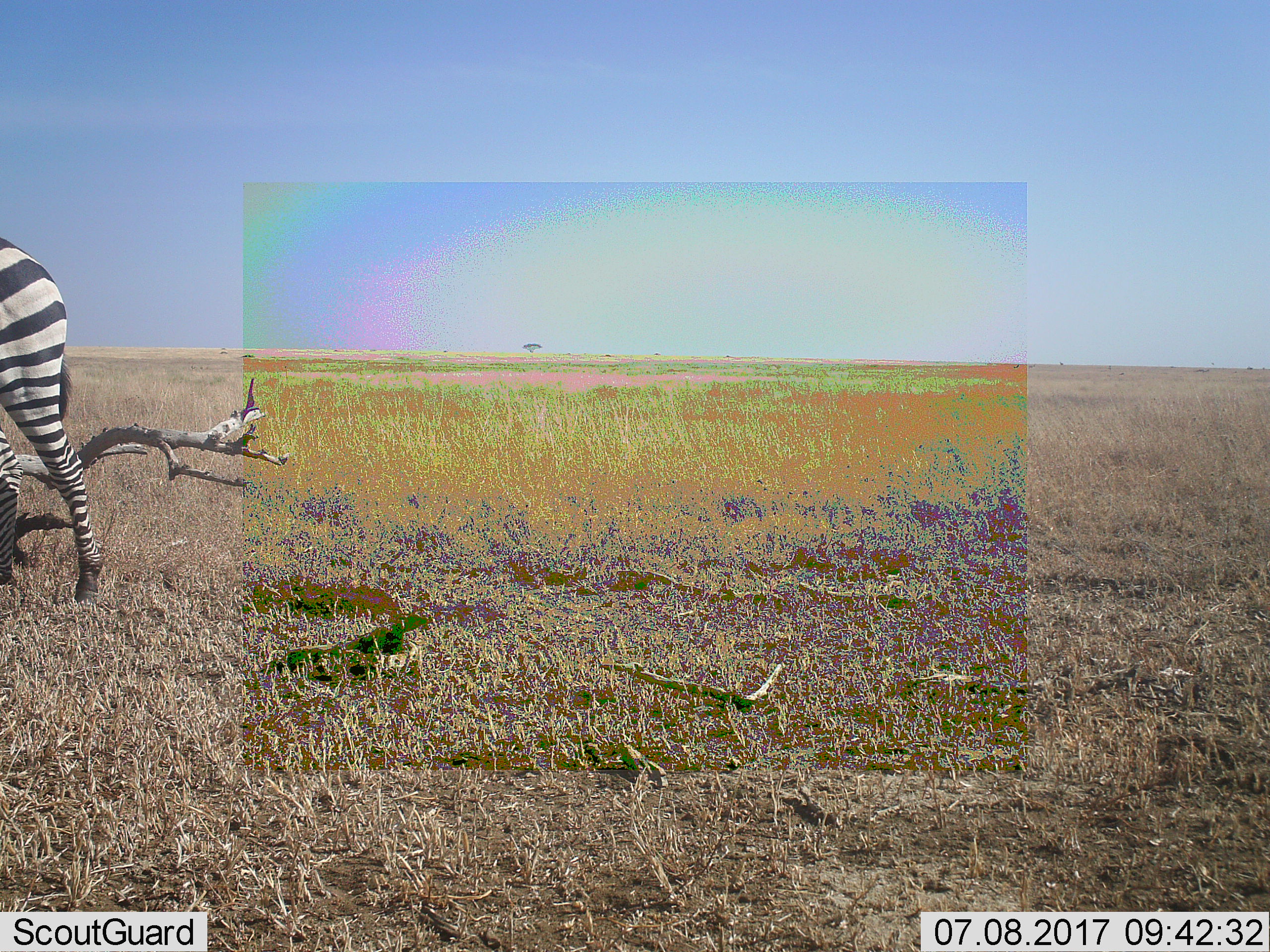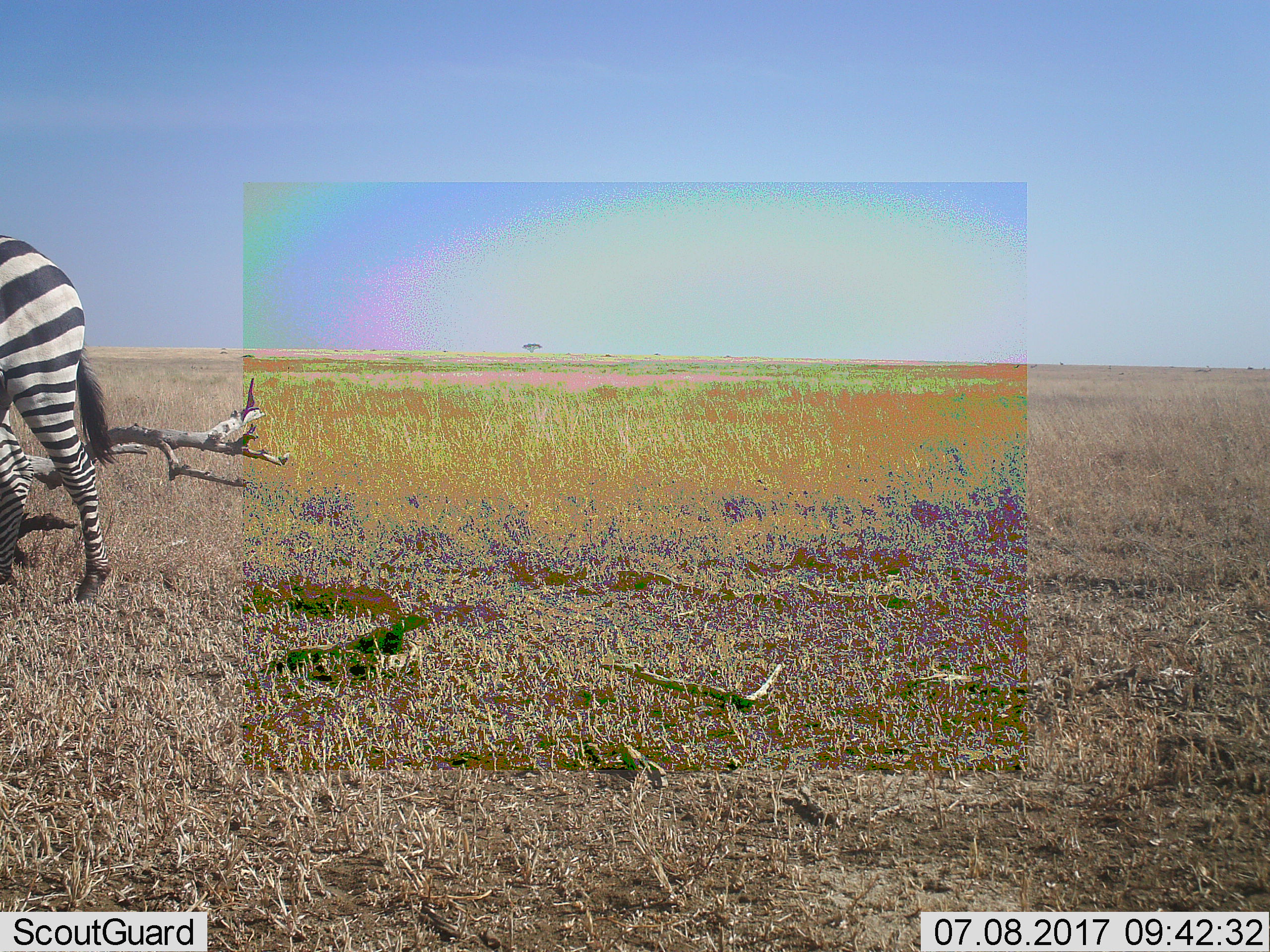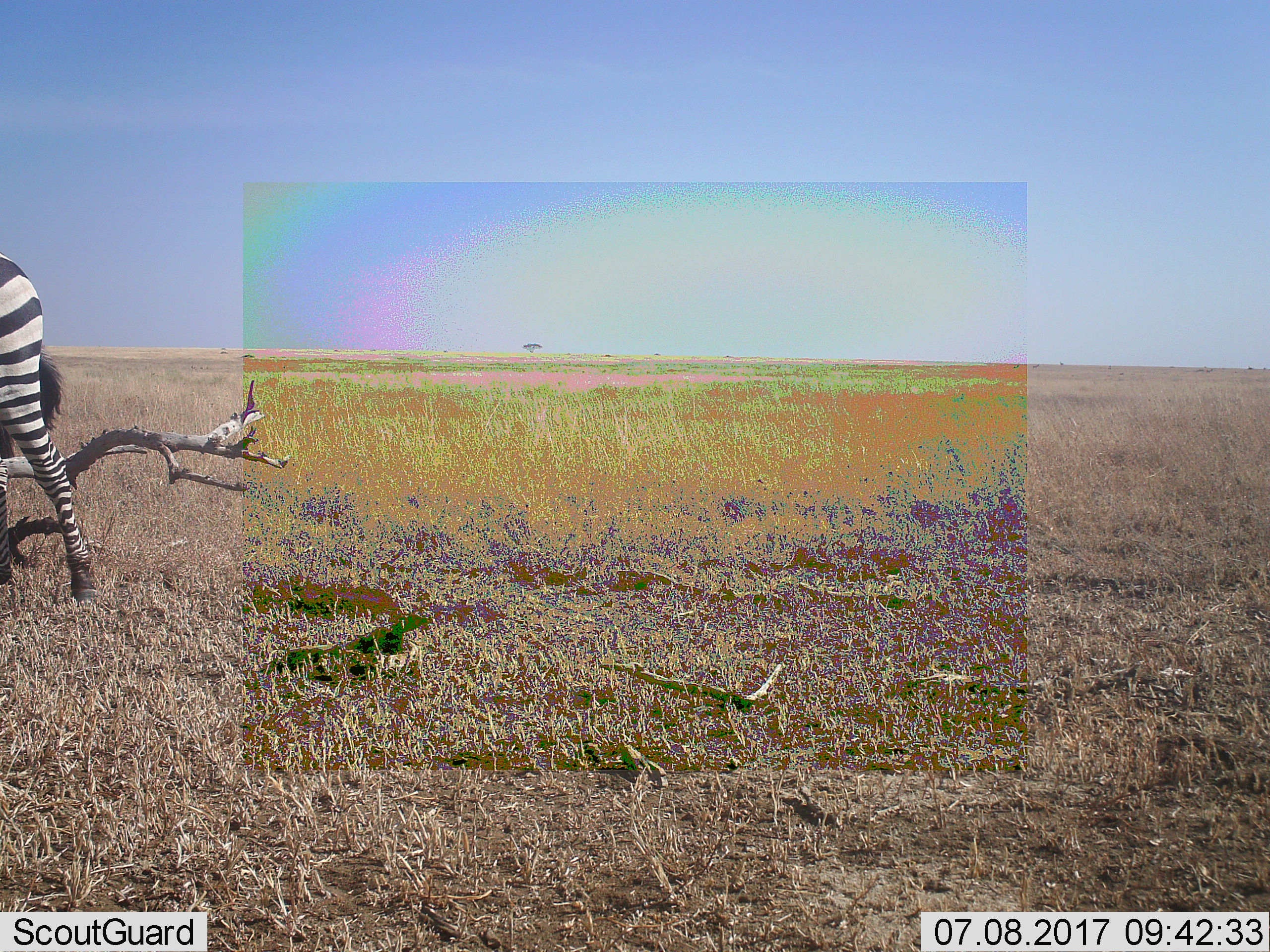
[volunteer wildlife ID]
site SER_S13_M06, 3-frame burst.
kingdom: Animalia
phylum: Chordata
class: Mammalia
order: Perissodactyla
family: Equidae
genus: Equus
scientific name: Equus quagga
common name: plains zebra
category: zebraplains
Zebraplains (plains zebra) (Equus quagga), count 1. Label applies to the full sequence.